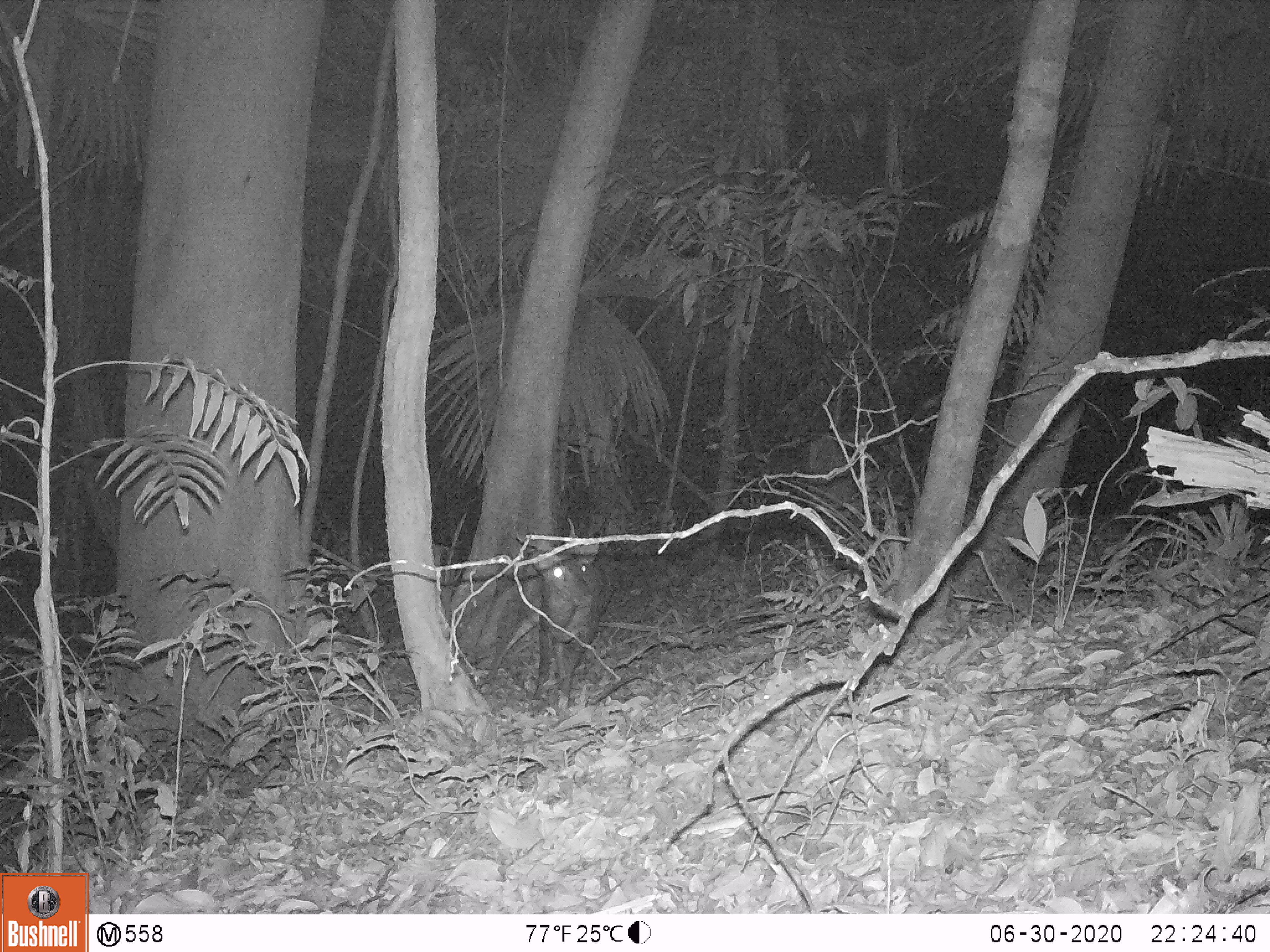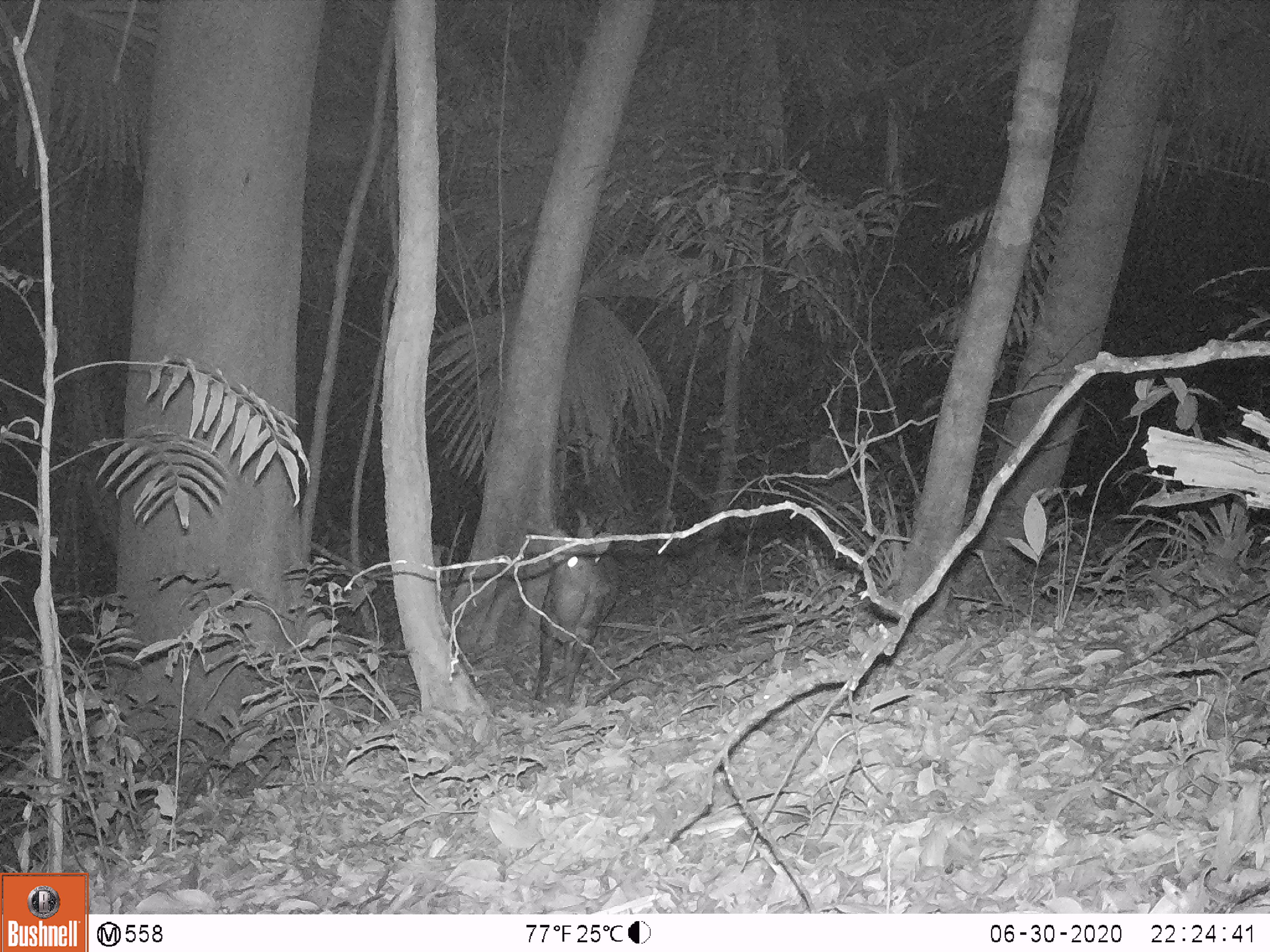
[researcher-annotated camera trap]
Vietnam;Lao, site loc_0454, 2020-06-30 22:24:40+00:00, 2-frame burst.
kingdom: Animalia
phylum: Chordata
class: Mammalia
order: Artiodactyla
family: Cervidae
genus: Muntiacus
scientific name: Muntiacus vuquangensis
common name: large-antlered muntjac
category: large antlered muntjac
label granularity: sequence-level